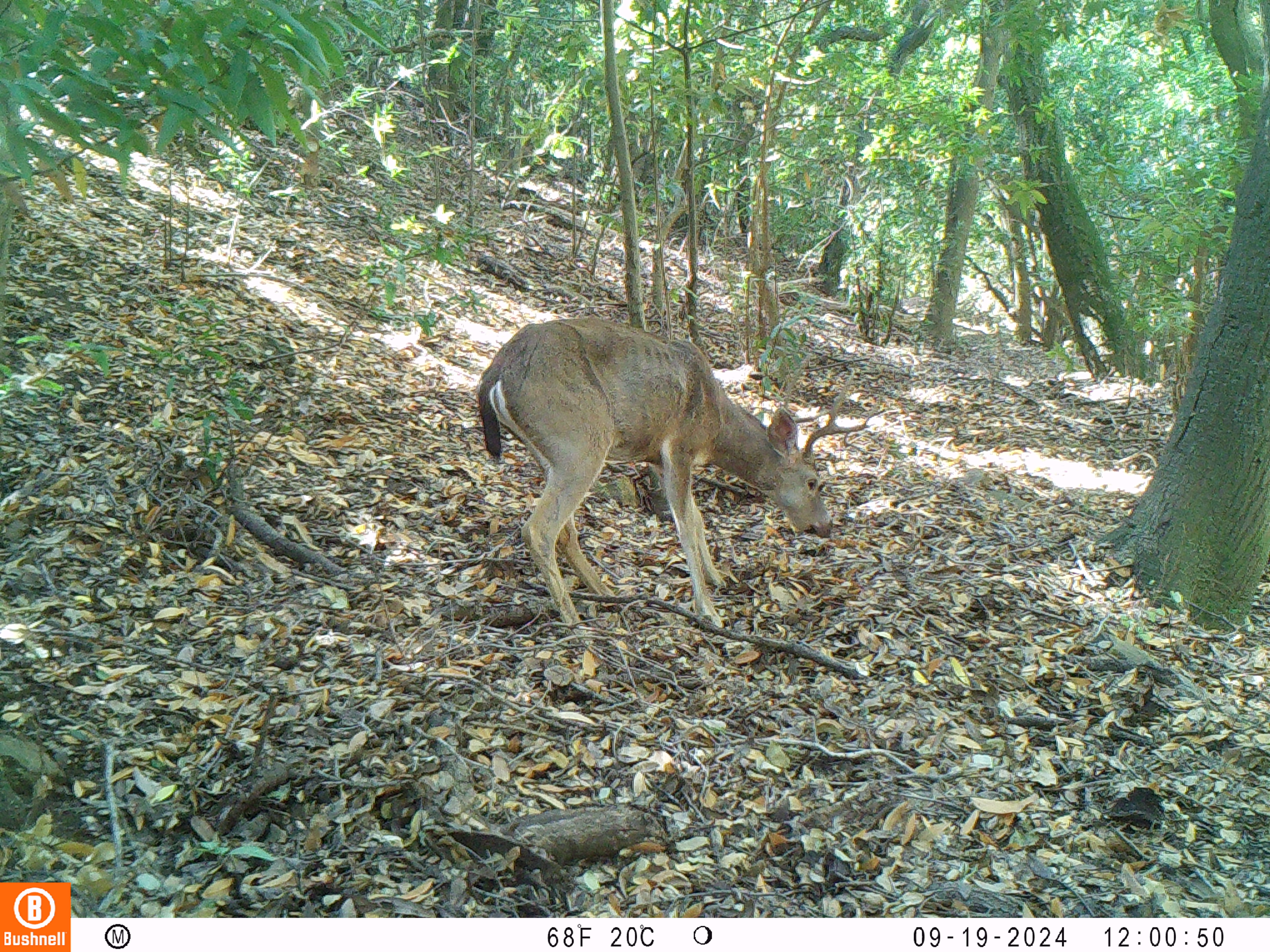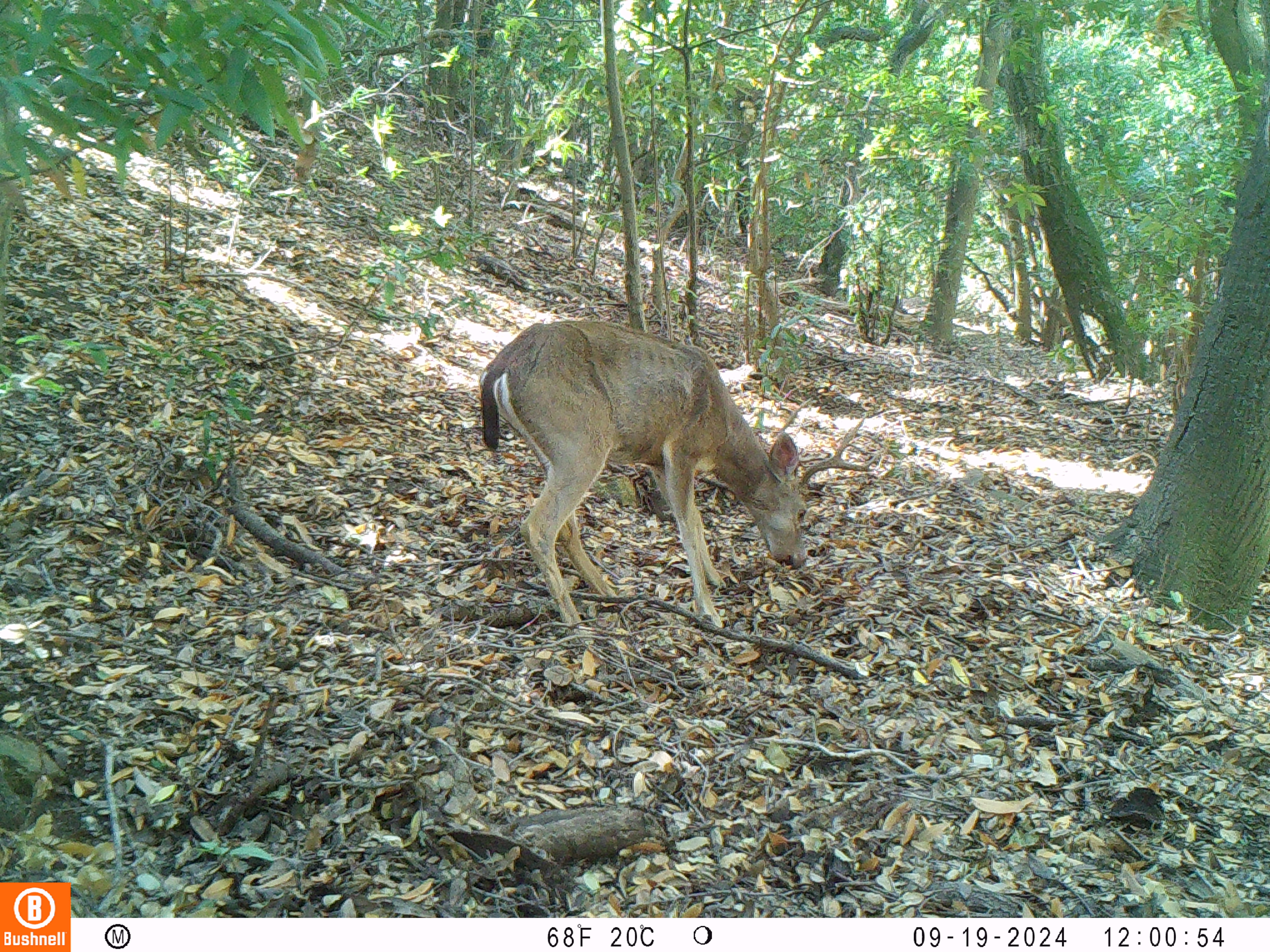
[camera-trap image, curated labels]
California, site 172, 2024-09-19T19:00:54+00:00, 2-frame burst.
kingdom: Animalia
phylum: Chordata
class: Mammalia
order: Artiodactyla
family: Cervidae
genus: Odocoileus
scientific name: Odocoileus hemionus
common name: mule deer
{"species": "mule deer (Odocoileus hemionus)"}